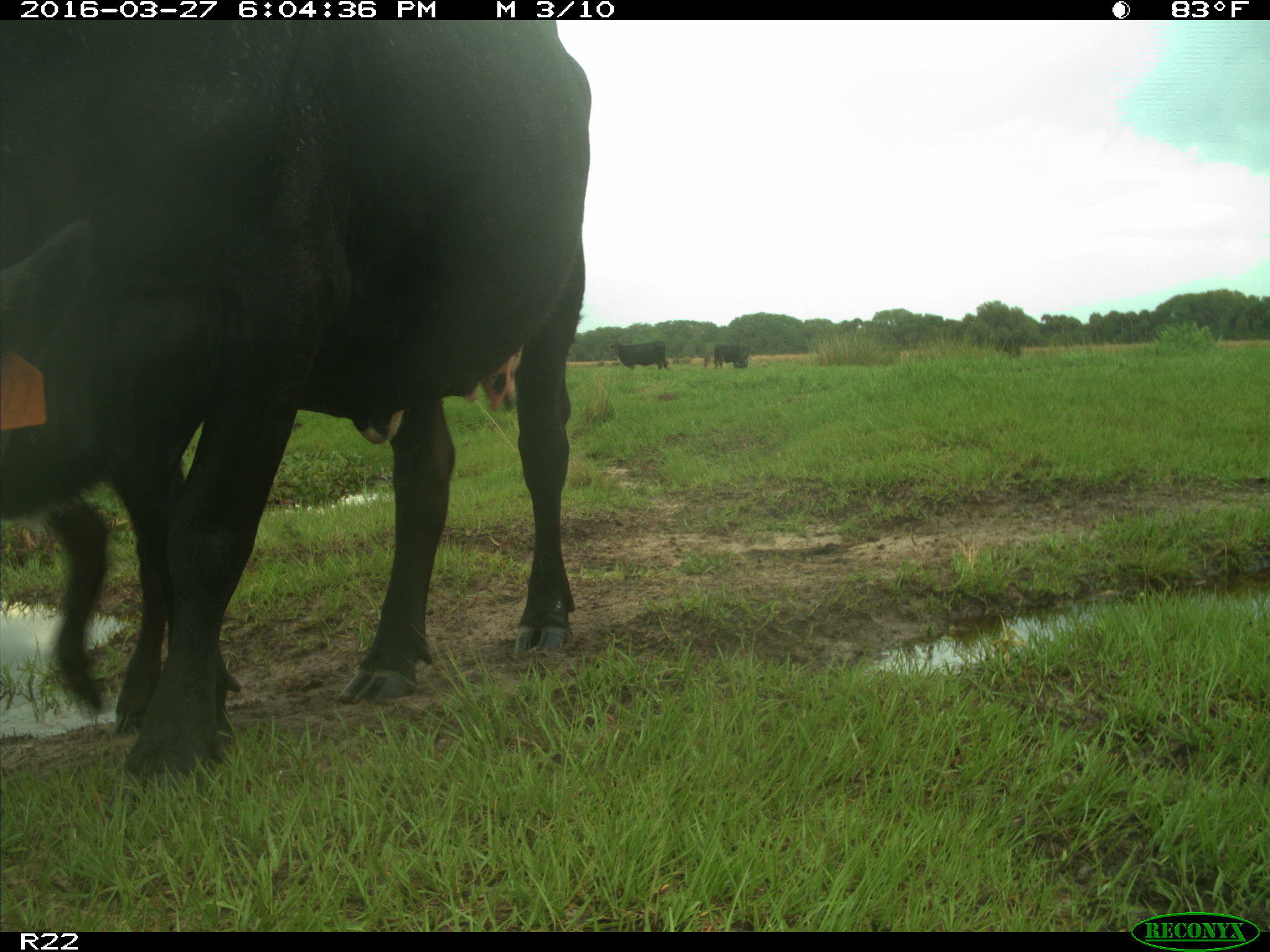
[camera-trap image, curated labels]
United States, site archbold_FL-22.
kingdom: Animalia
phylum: Chordata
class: Mammalia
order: Artiodactyla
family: Bovidae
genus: Bos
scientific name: Bos taurus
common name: domestic cow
Bos taurus (domestic cow).